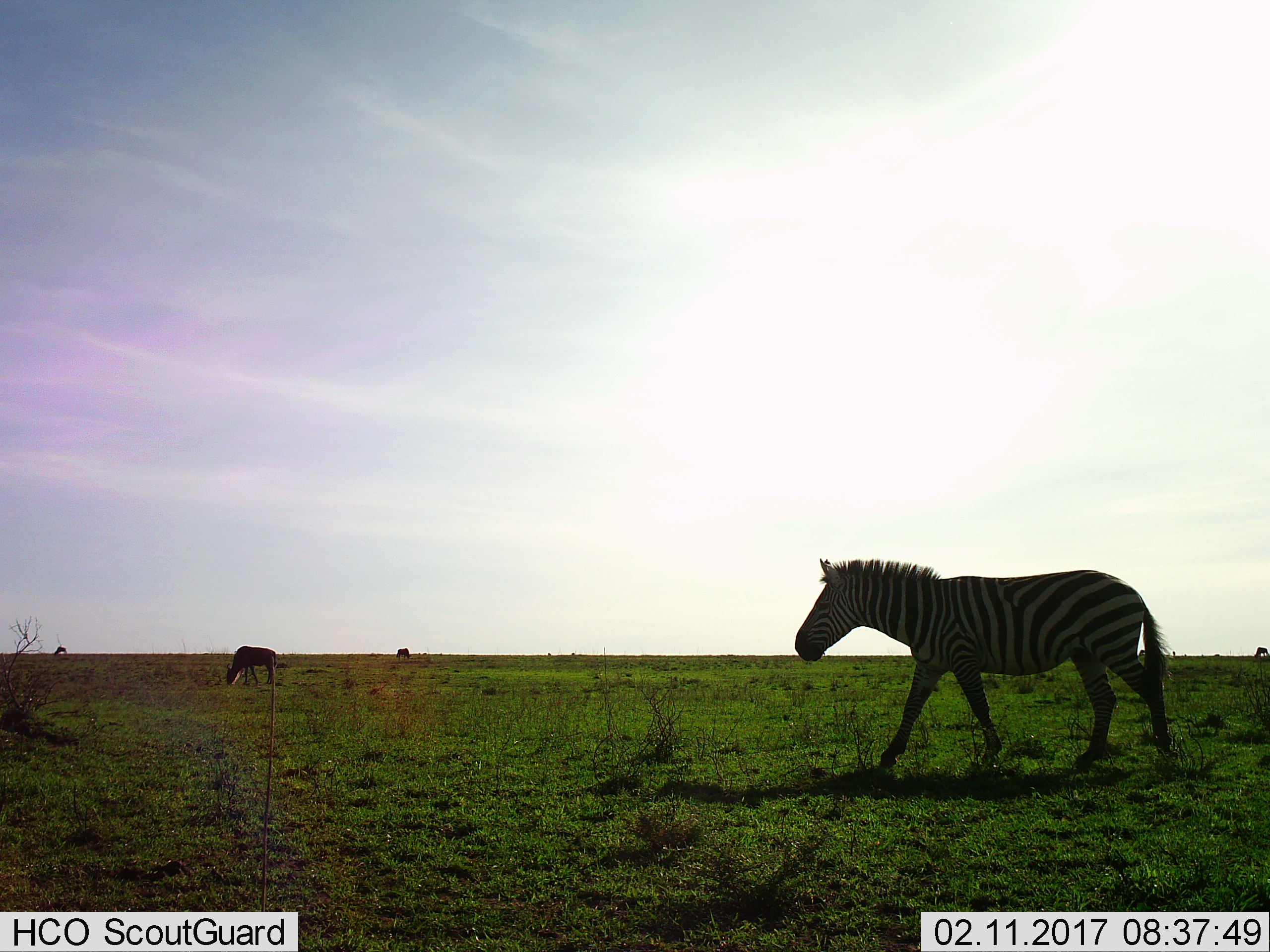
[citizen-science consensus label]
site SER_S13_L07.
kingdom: Animalia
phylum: Chordata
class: Mammalia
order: Artiodactyla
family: Bovidae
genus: Connochaetes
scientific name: Connochaetes taurinus taurinus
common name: blue wildebeest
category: wildebeestblue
Wildebeestblue (blue wildebeest) (Connochaetes taurinus taurinus), count 3. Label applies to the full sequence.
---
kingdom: Animalia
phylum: Chordata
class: Mammalia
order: Perissodactyla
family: Equidae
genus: Equus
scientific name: Equus quagga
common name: plains zebra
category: zebraplains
Zebraplains (plains zebra) (Equus quagga), count 1. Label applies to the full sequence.